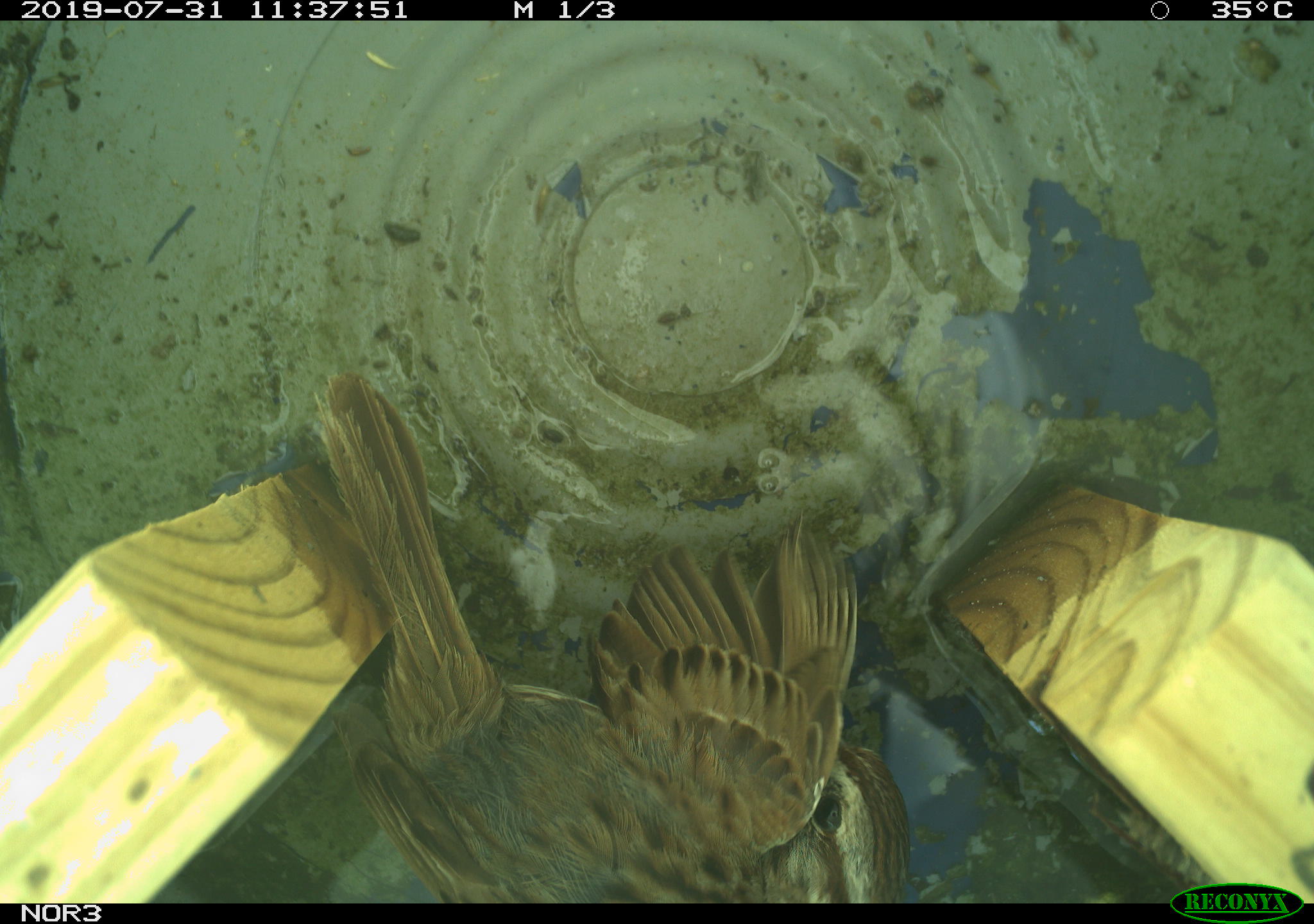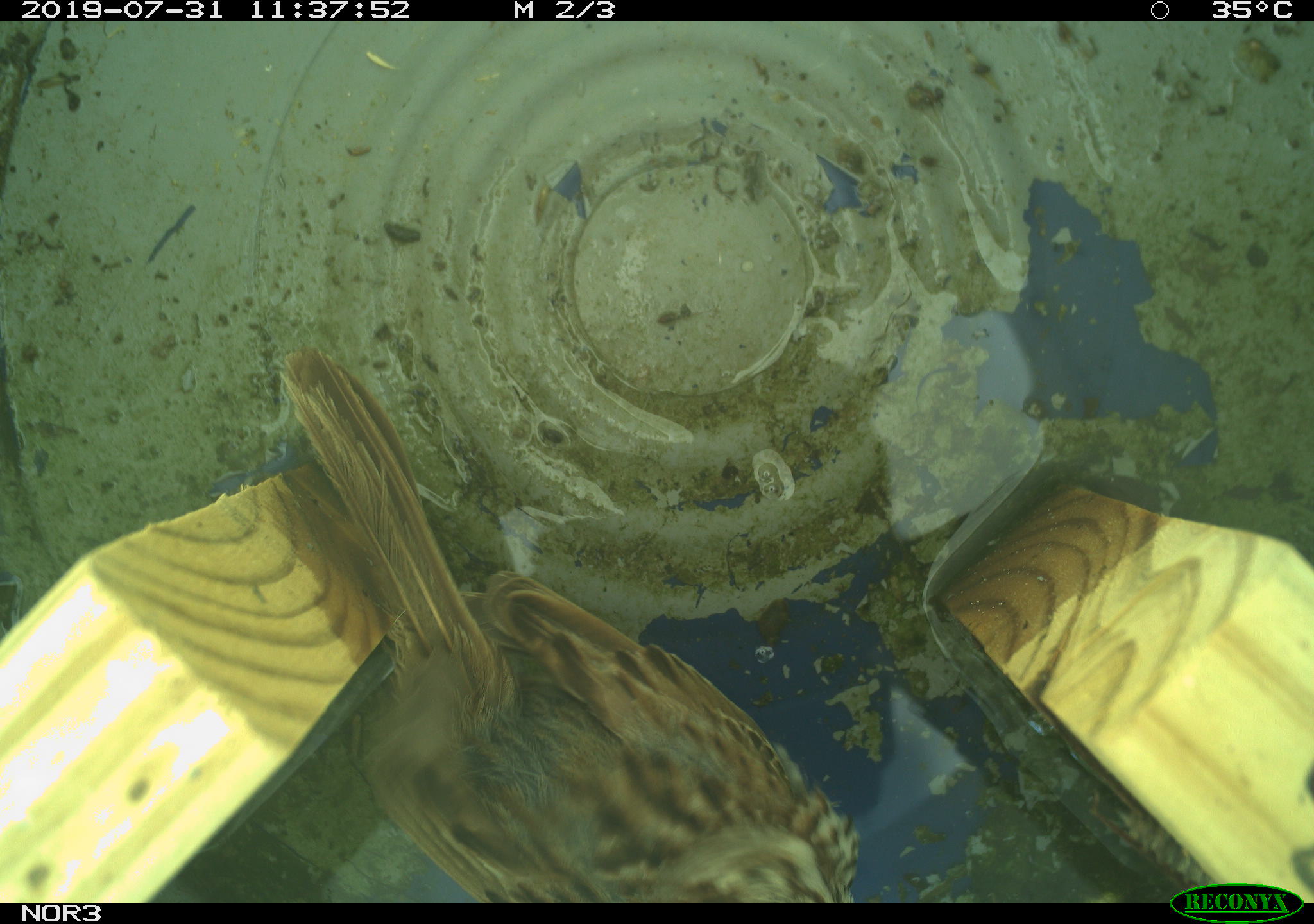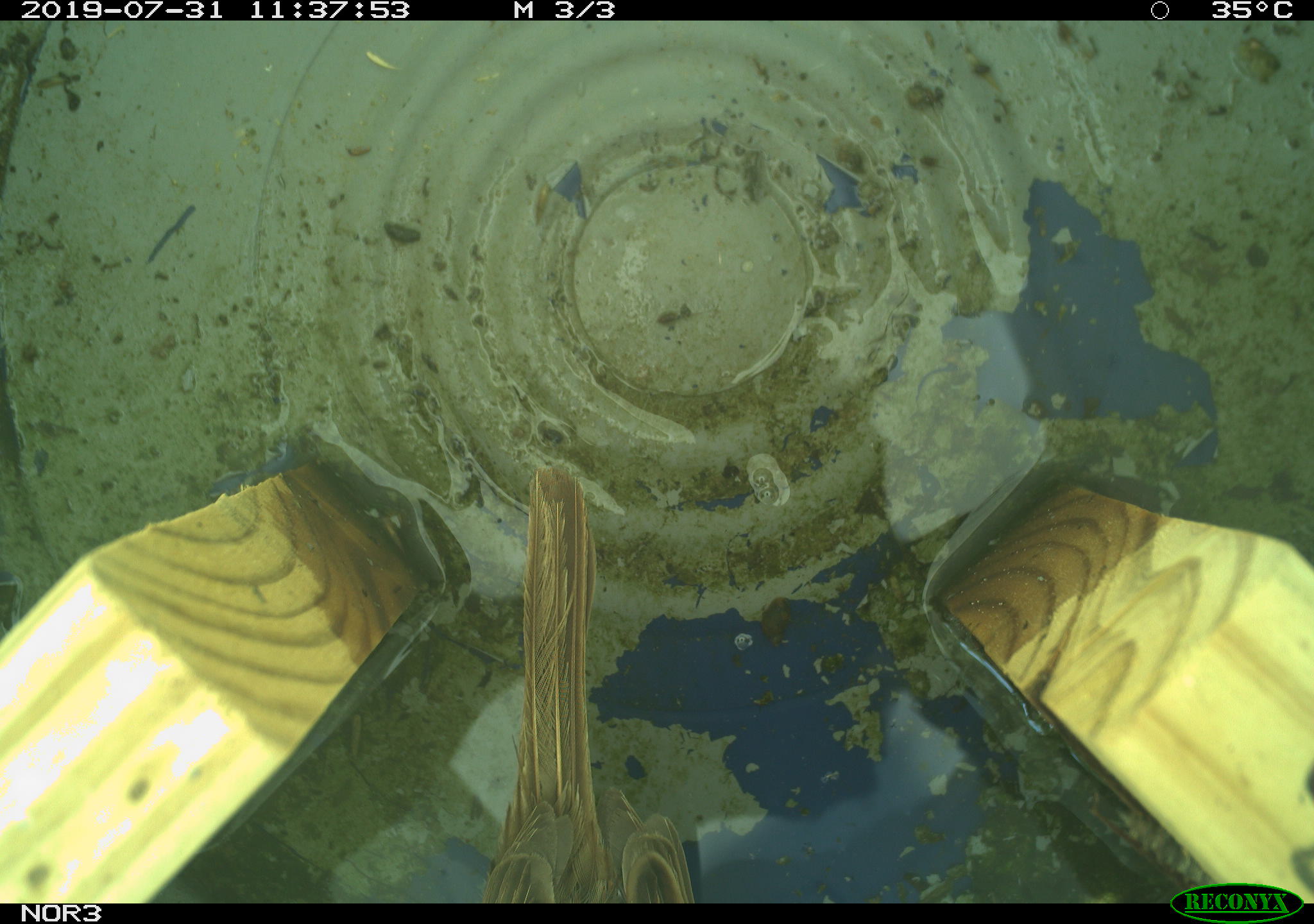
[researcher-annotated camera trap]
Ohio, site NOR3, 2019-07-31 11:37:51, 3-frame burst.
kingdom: Animalia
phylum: Chordata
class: Aves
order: Passeriformes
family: Passerellidae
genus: Melospiza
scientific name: Melospiza melodia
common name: song sparrow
Song sparrow (Melospiza melodia).